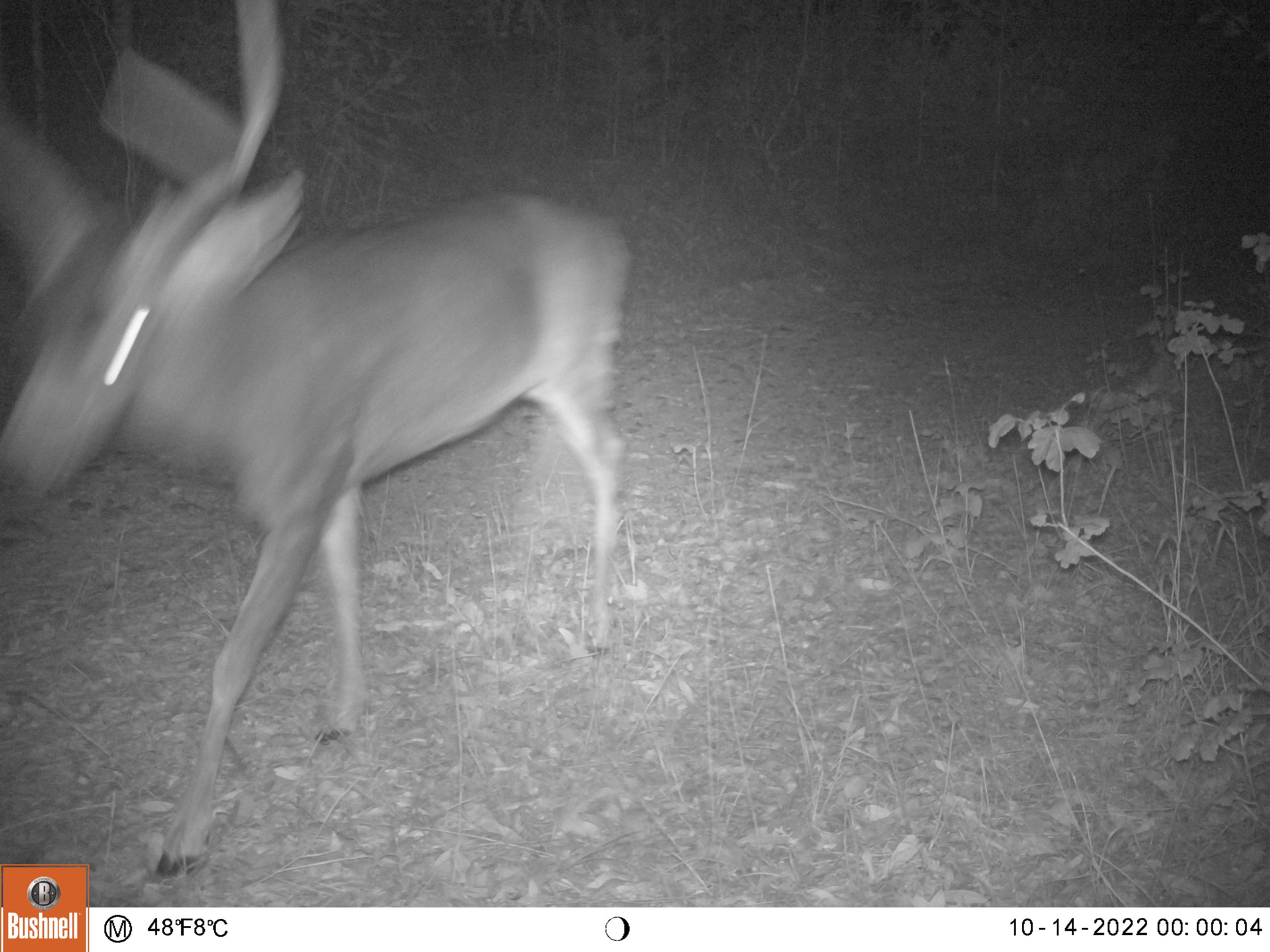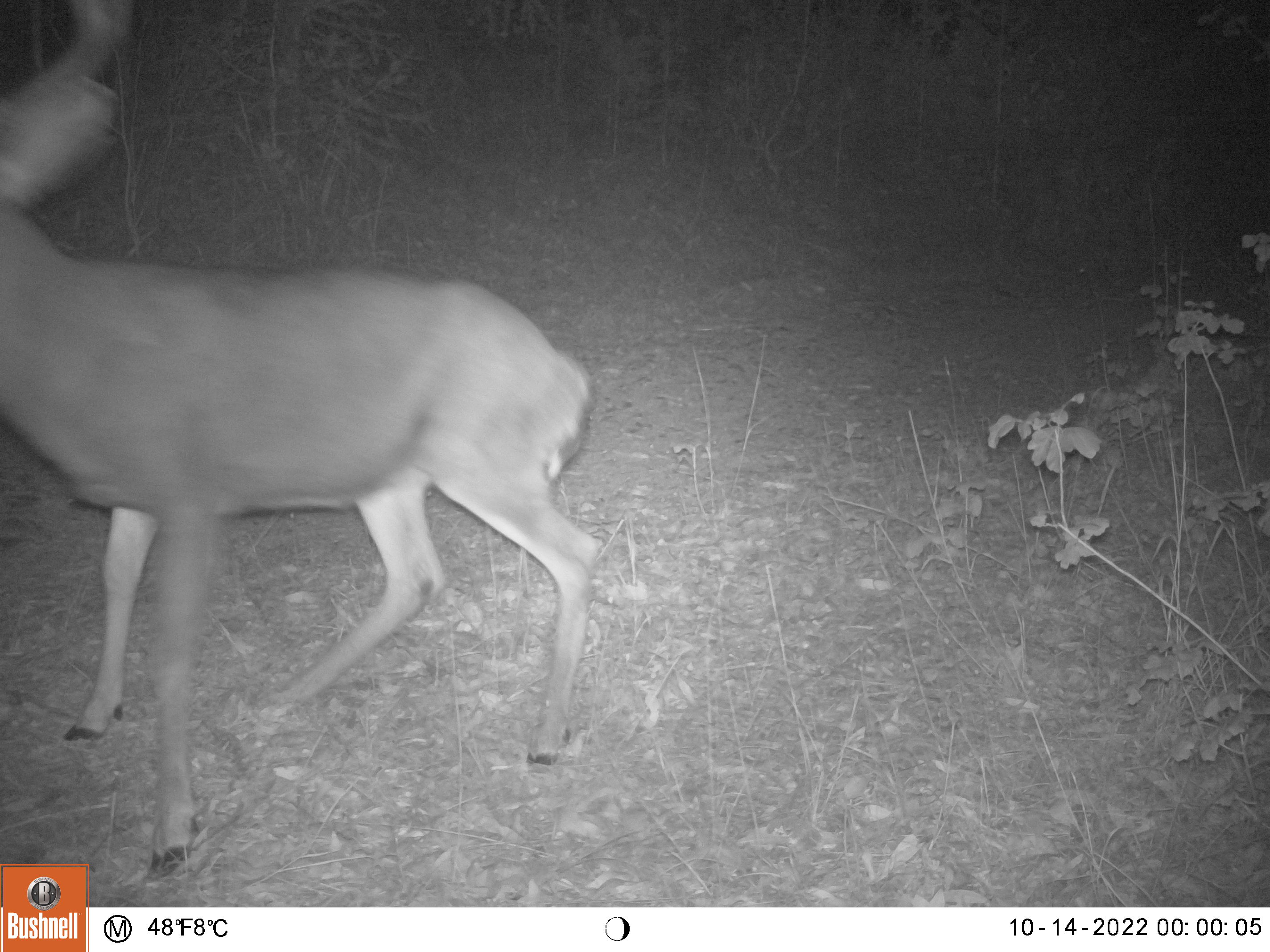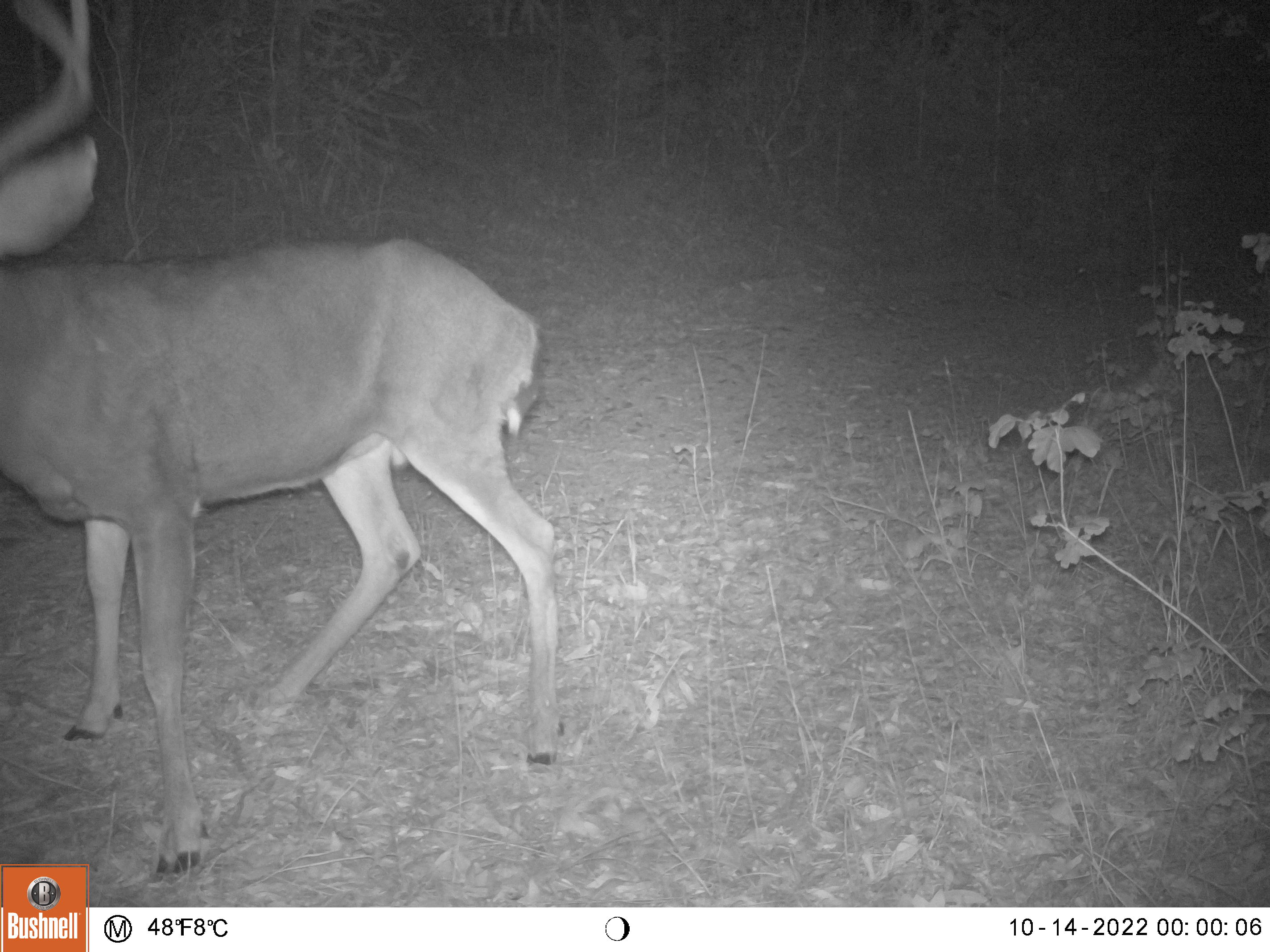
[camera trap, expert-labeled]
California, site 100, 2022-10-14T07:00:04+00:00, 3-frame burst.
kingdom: Animalia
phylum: Chordata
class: Mammalia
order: Artiodactyla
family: Cervidae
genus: Odocoileus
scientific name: Odocoileus hemionus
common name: mule deer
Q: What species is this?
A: Mule deer (Odocoileus hemionus).